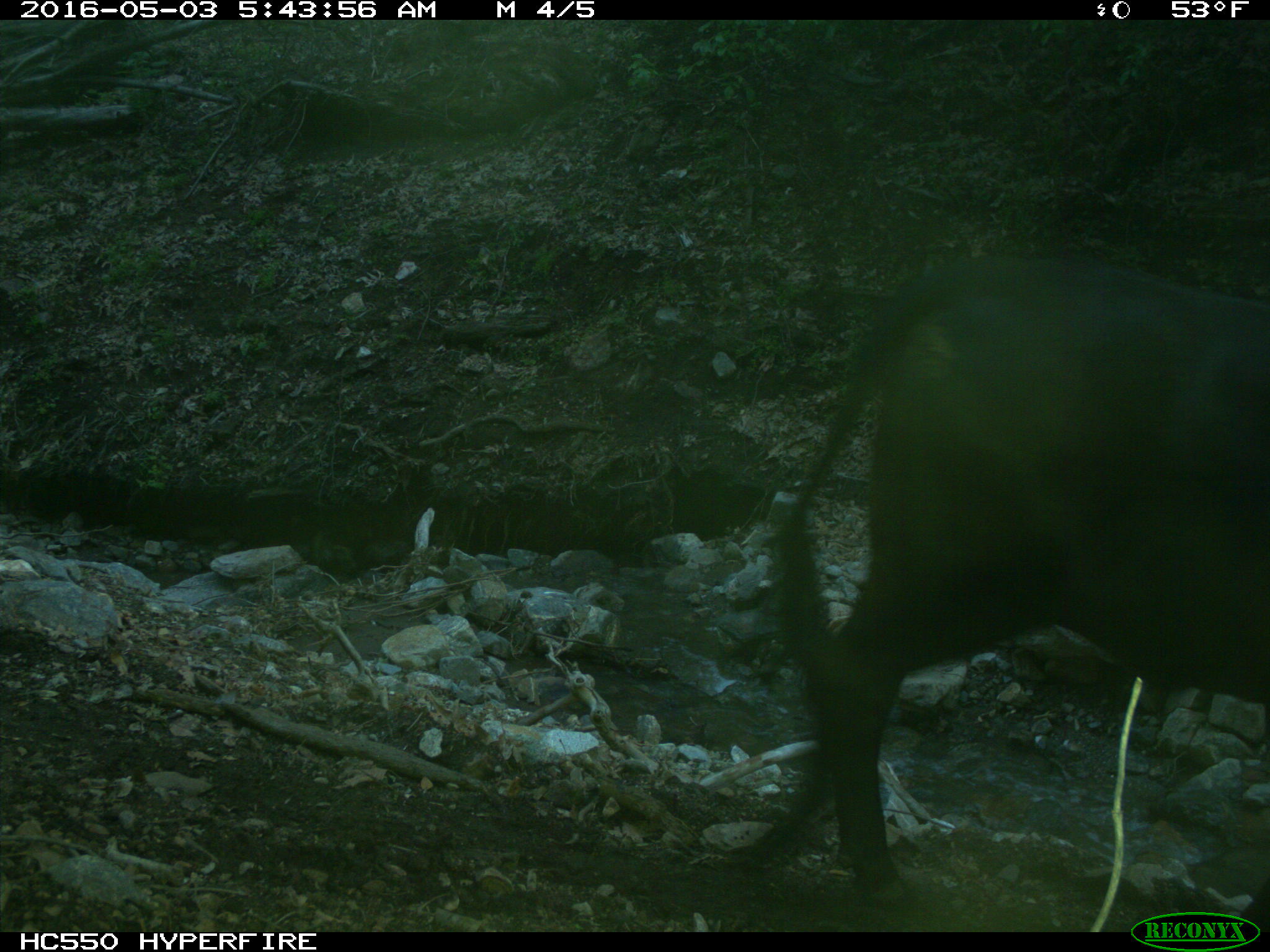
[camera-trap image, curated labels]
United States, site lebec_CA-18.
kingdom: Animalia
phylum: Chordata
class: Mammalia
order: Artiodactyla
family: Bovidae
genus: Bos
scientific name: Bos taurus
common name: domestic cow